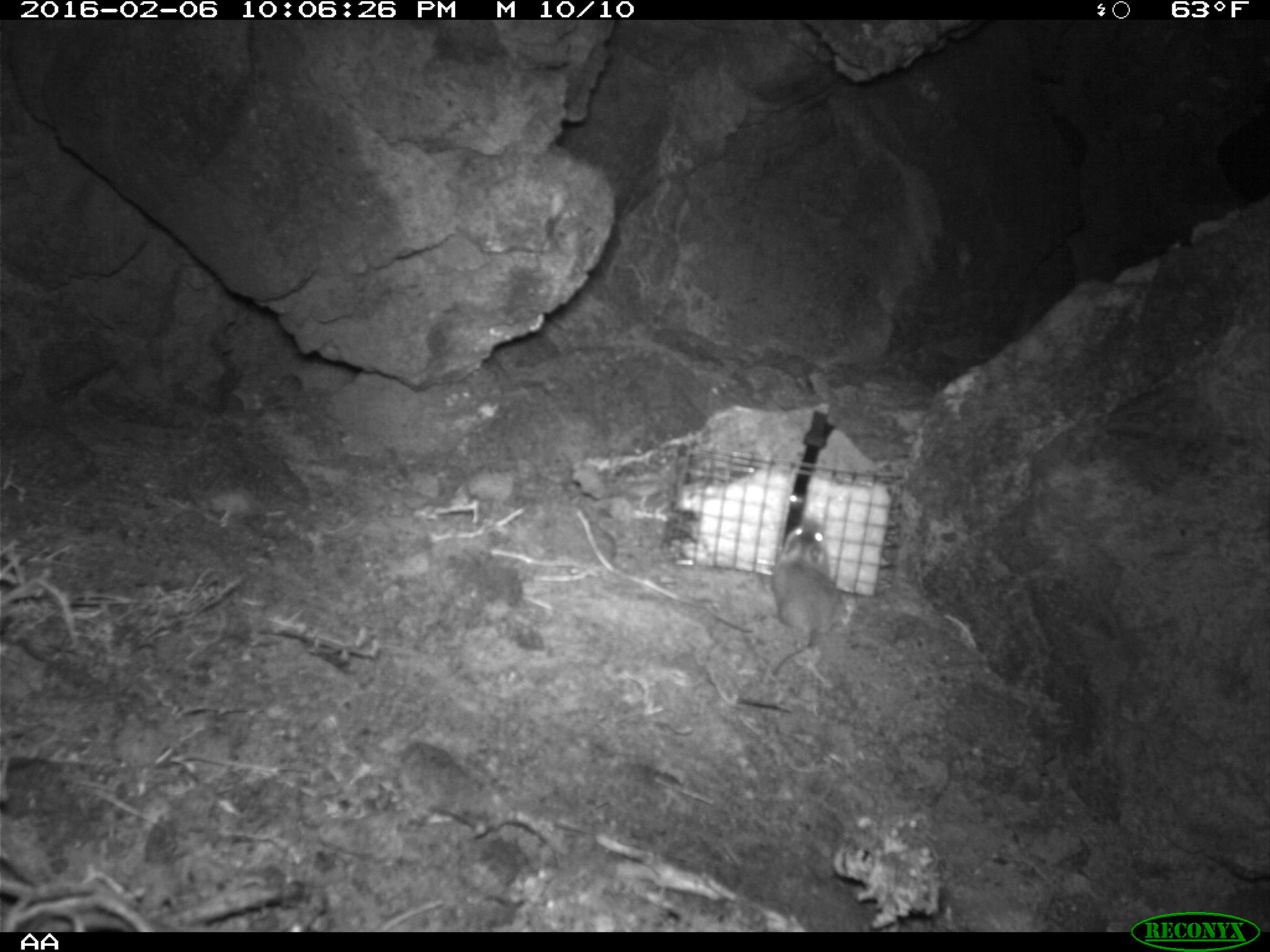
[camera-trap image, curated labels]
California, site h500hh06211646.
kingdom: Animalia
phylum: Chordata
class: Mammalia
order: Rodentia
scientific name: Rodentia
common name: rodent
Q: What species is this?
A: Rodent (Rodentia).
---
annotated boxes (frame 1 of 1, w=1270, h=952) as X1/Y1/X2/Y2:
rodent: 771/519/850/673